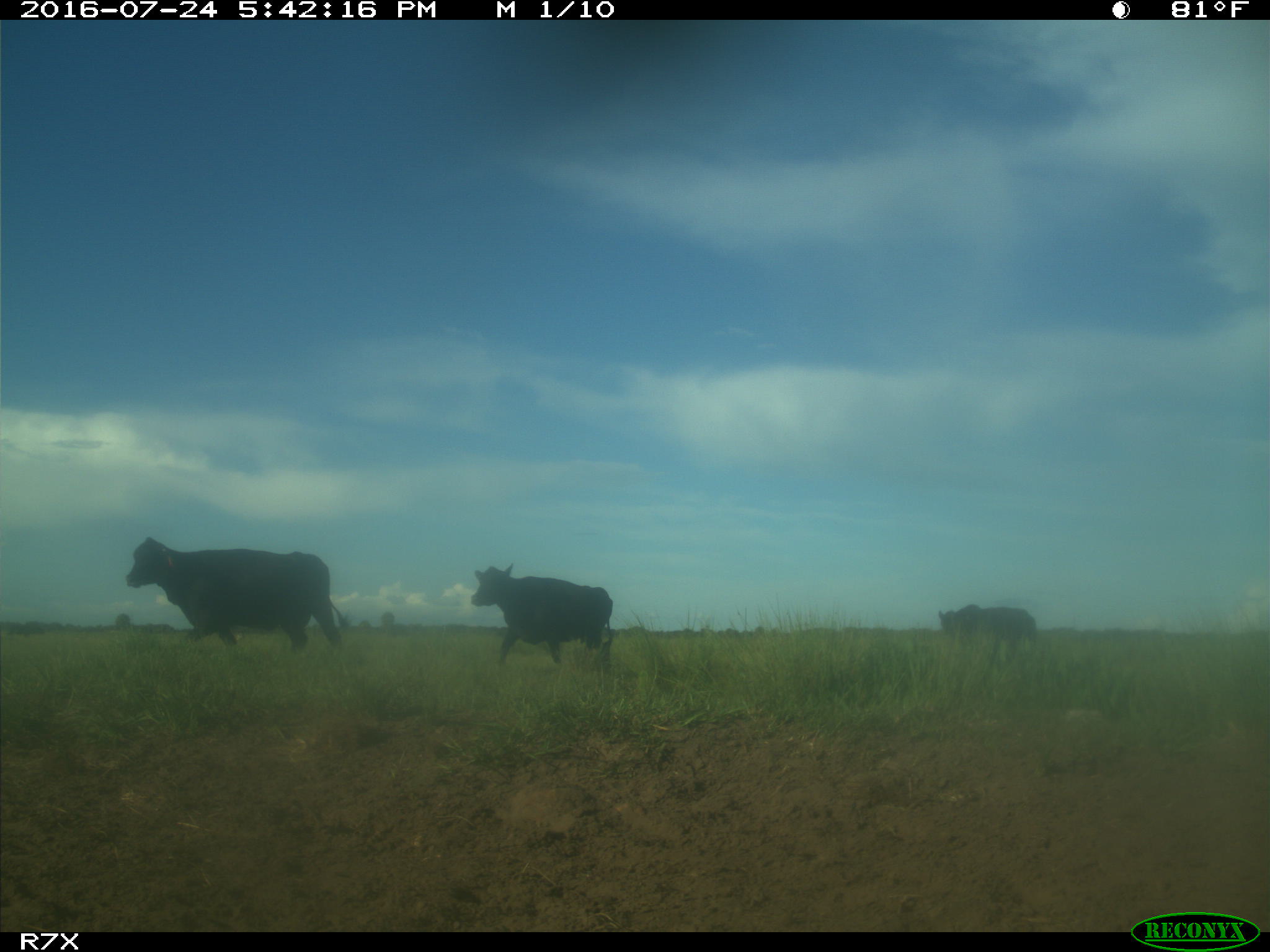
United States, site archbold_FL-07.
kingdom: Animalia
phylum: Chordata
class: Mammalia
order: Artiodactyla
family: Bovidae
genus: Bos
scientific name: Bos taurus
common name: domestic cow